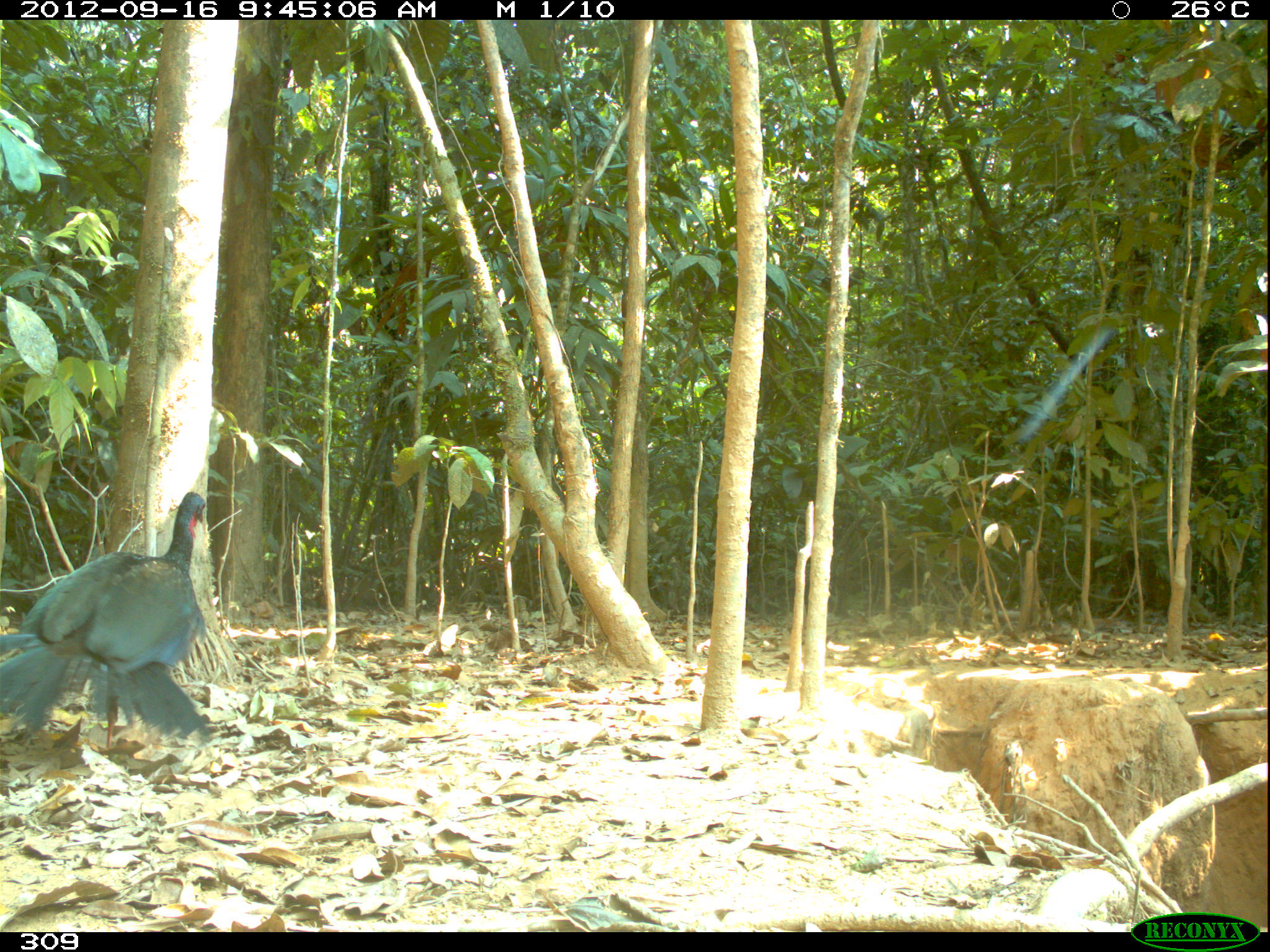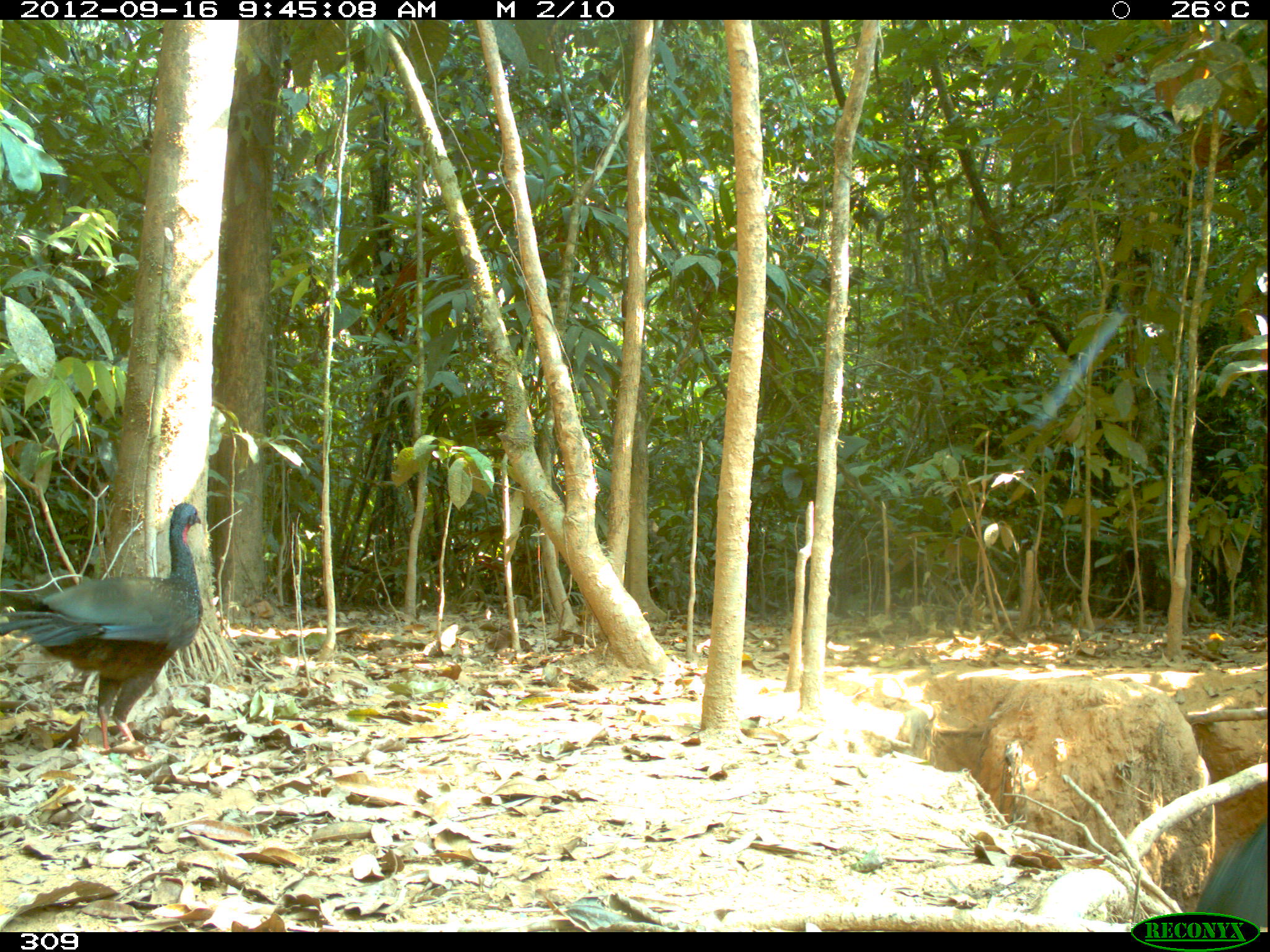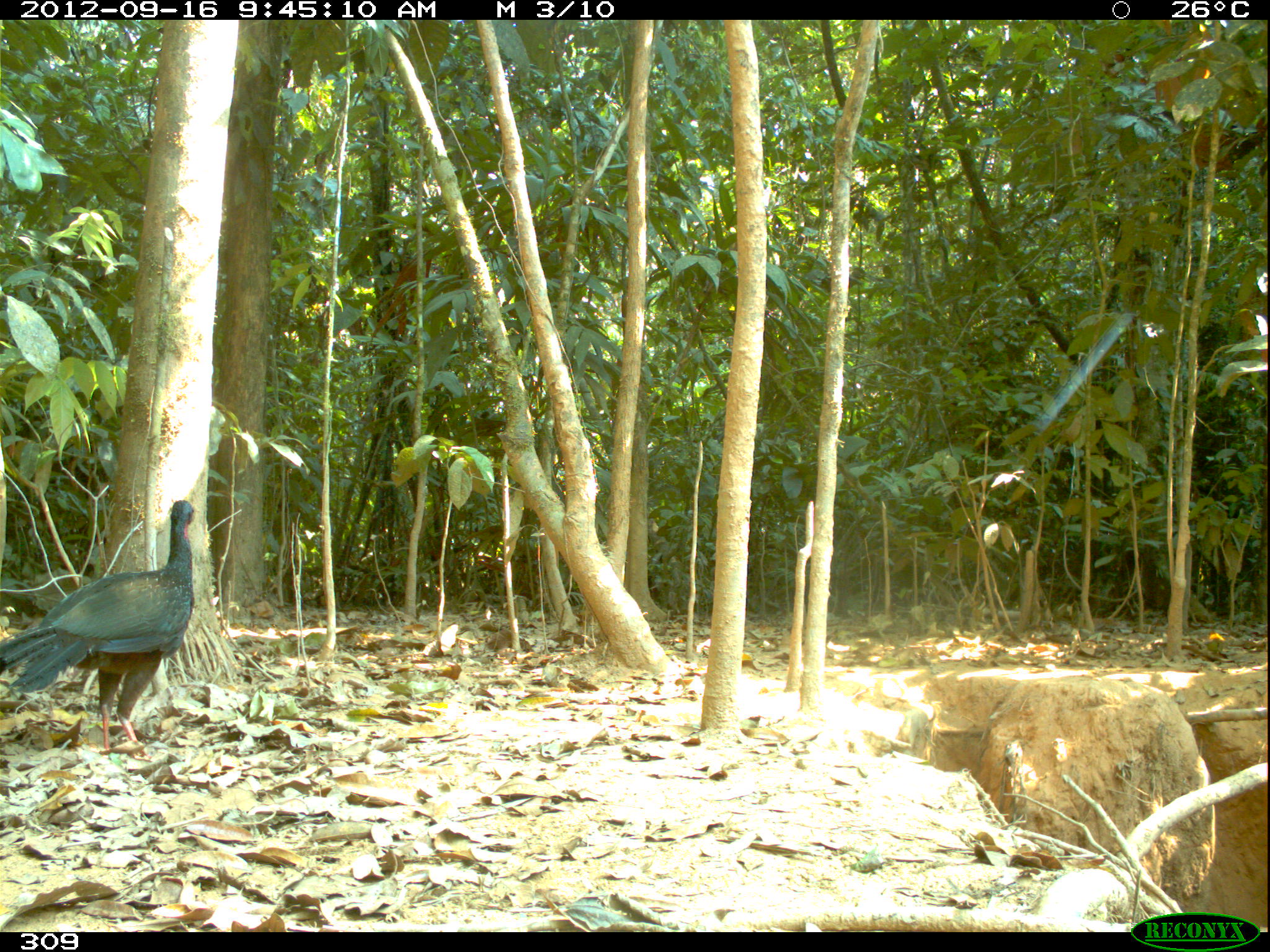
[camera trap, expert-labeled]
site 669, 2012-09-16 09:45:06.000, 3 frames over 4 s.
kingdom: Animalia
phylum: Chordata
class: Aves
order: Galliformes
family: Cracidae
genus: Penelope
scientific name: Penelope jacquacu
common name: spix's guan